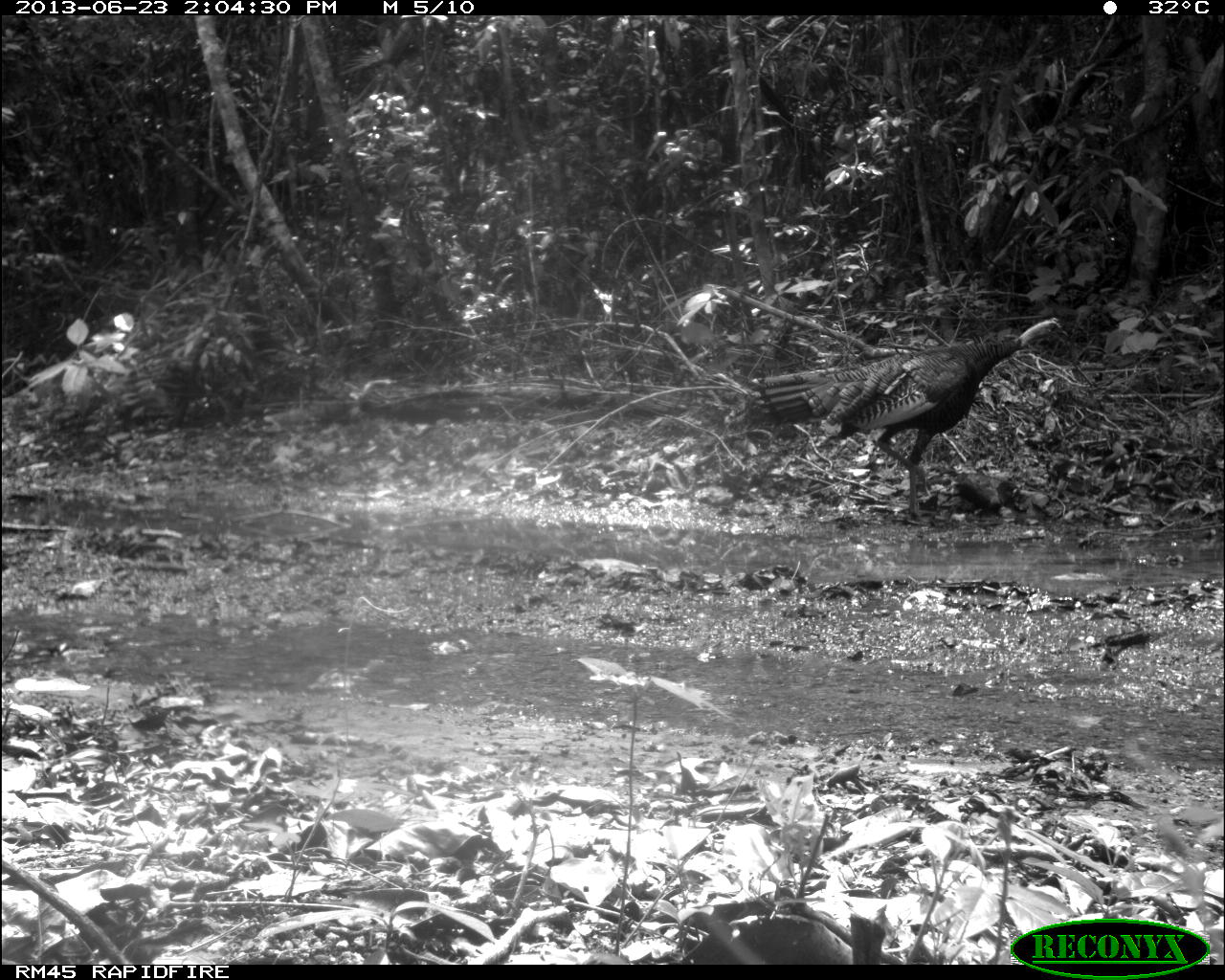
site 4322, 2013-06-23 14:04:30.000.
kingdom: Animalia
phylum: Chordata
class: Aves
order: Galliformes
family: Phasianidae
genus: Meleagris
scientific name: Meleagris ocellata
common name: ocellated turkey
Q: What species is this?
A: Meleagris ocellata (ocellated turkey).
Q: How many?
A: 2.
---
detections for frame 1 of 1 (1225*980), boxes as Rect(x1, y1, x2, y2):
meleagris ocellata: Rect(751, 318, 1069, 526)